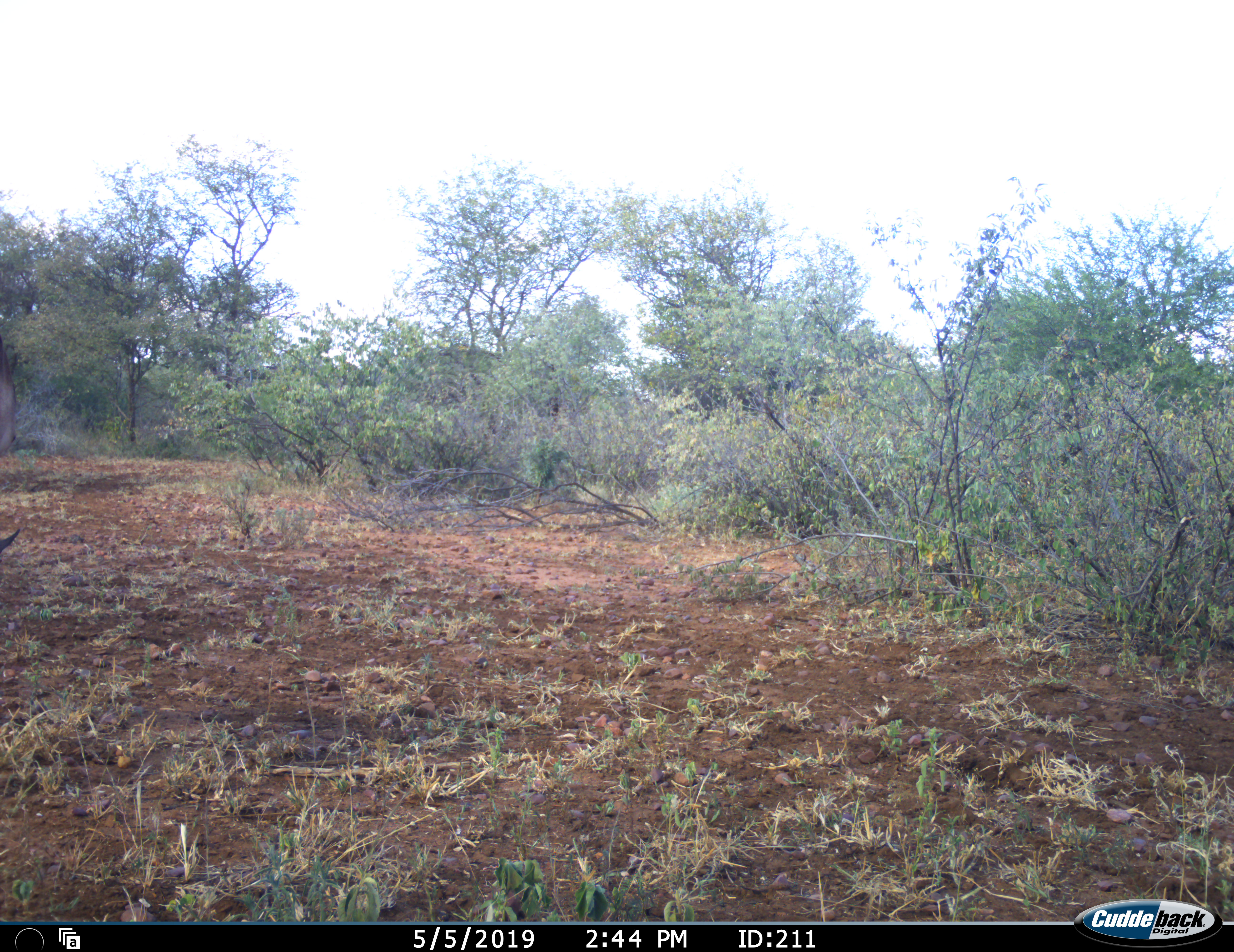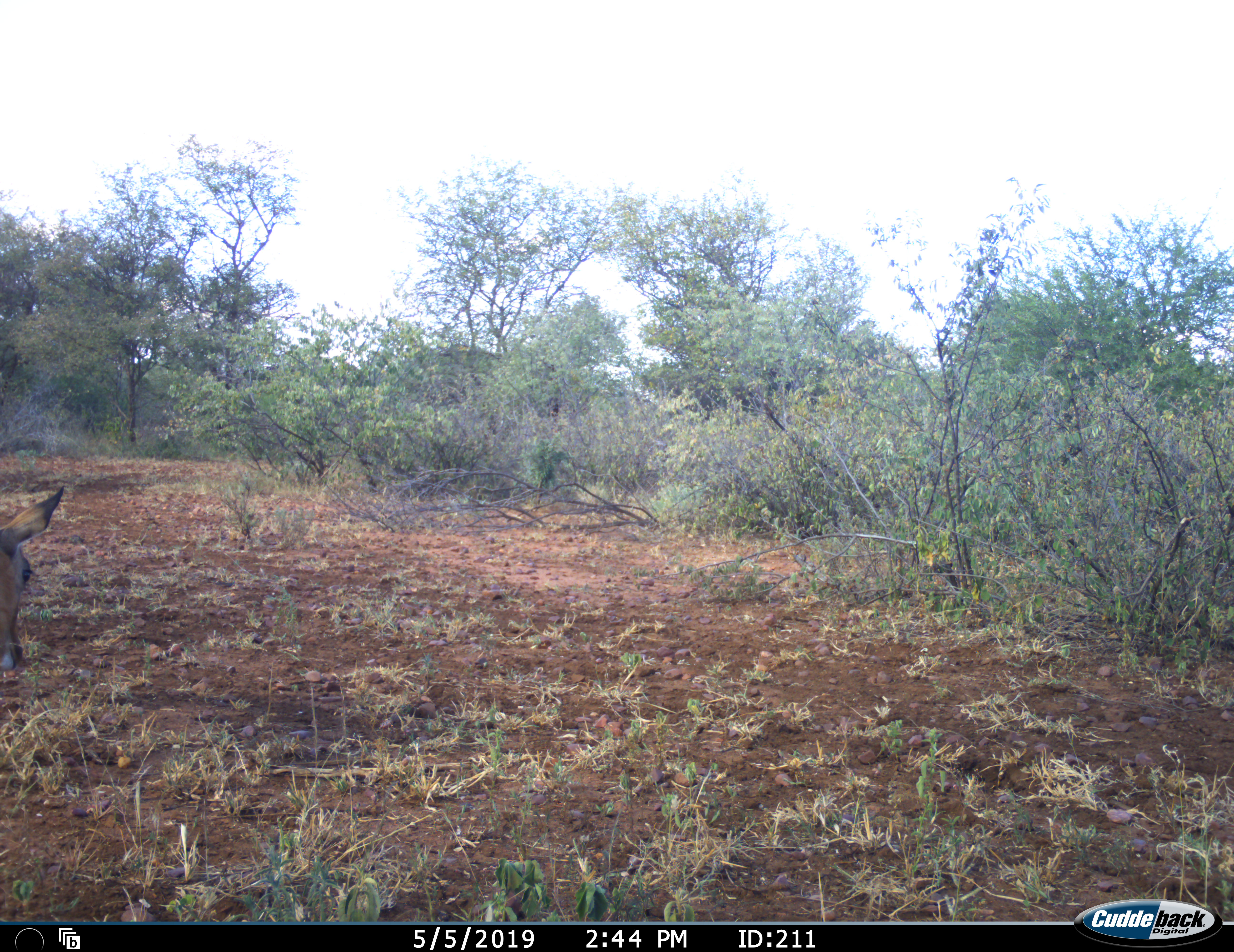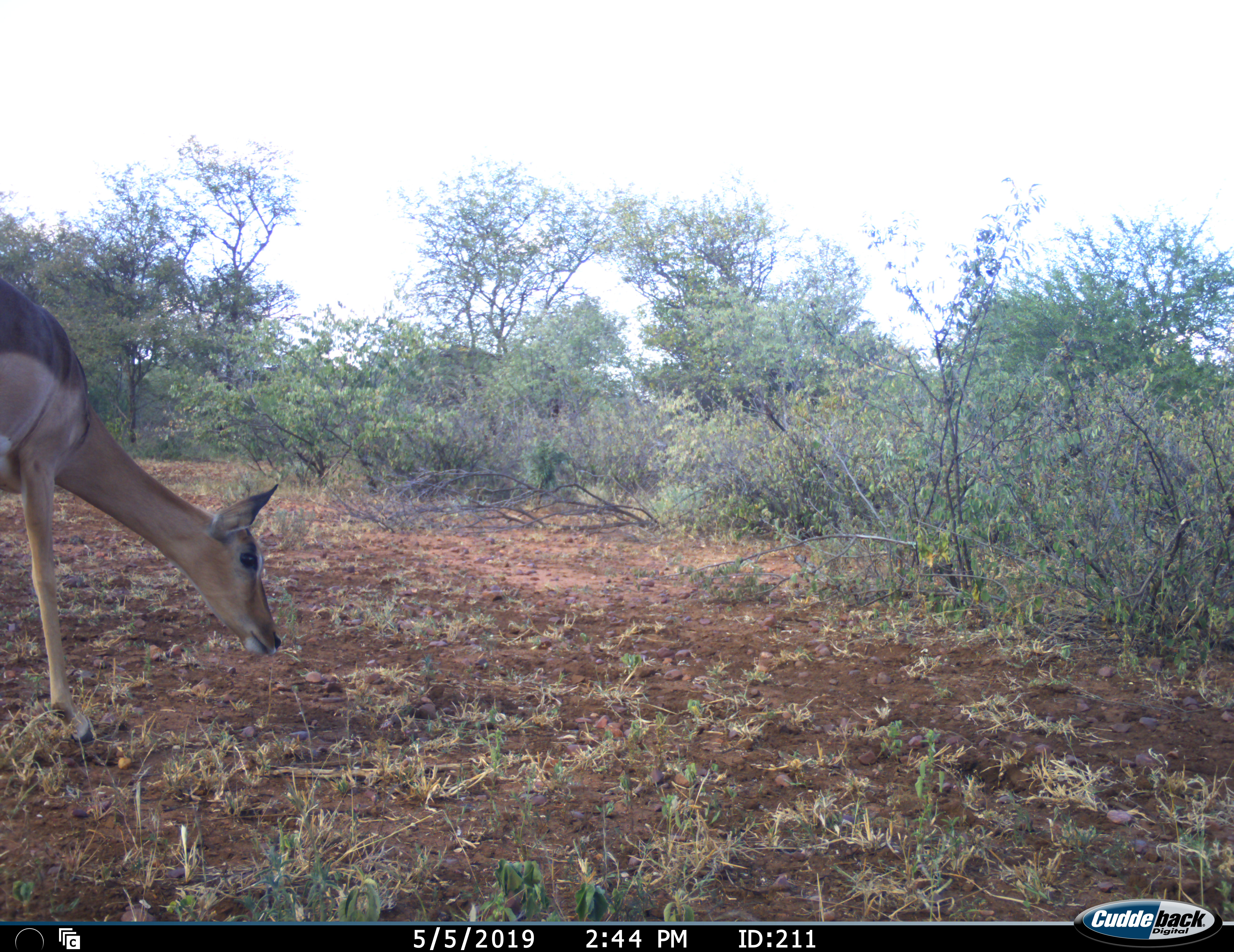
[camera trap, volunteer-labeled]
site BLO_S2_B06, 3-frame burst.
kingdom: Animalia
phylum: Chordata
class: Mammalia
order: Artiodactyla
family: Bovidae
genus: Aepyceros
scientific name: Aepyceros melampus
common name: impala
Impala (Aepyceros melampus), count 1. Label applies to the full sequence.